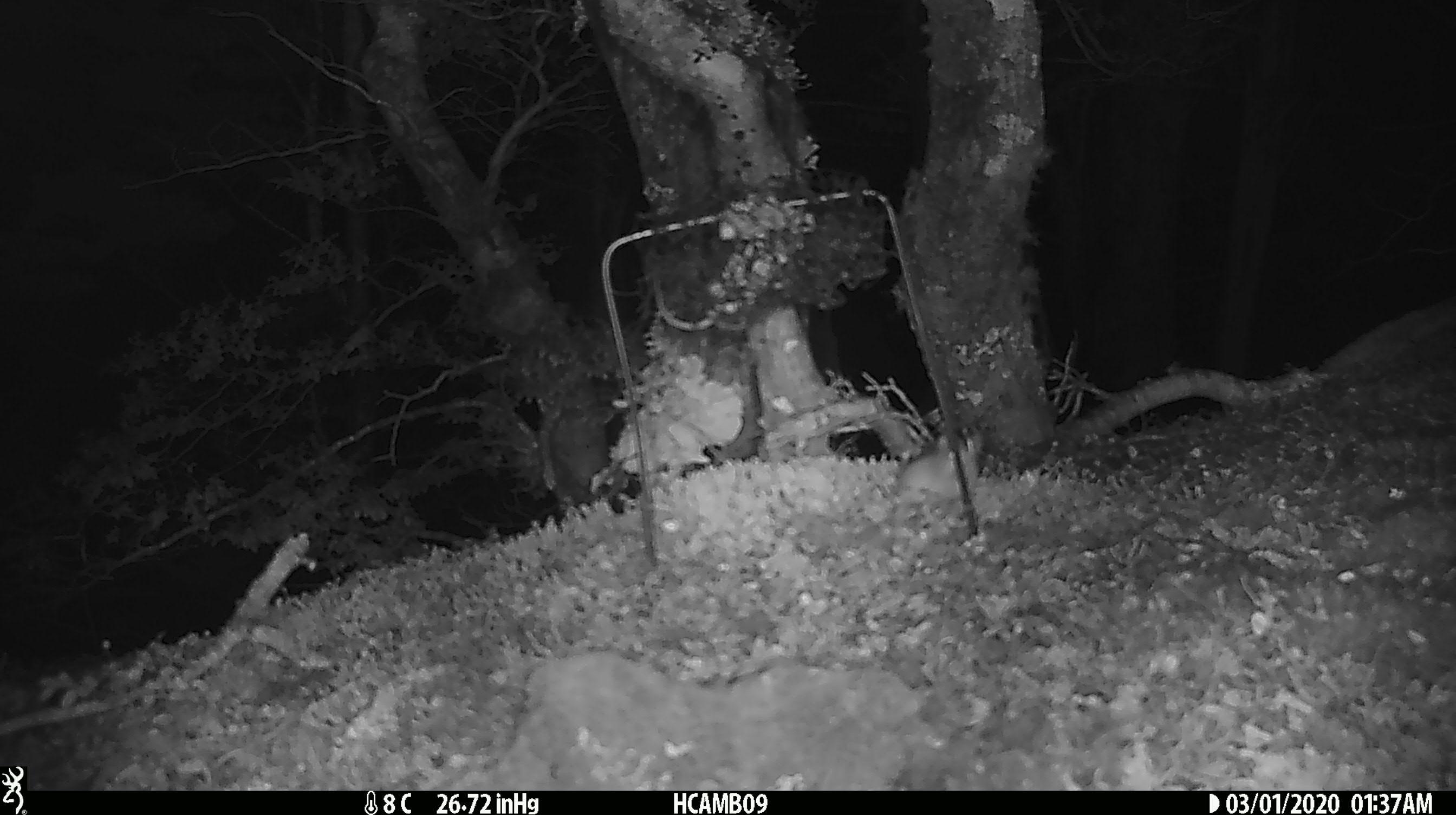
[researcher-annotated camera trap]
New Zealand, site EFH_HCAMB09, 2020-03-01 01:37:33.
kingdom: Animalia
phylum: Chordata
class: Mammalia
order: Rodentia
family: Muridae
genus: Mus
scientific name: Mus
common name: mouse